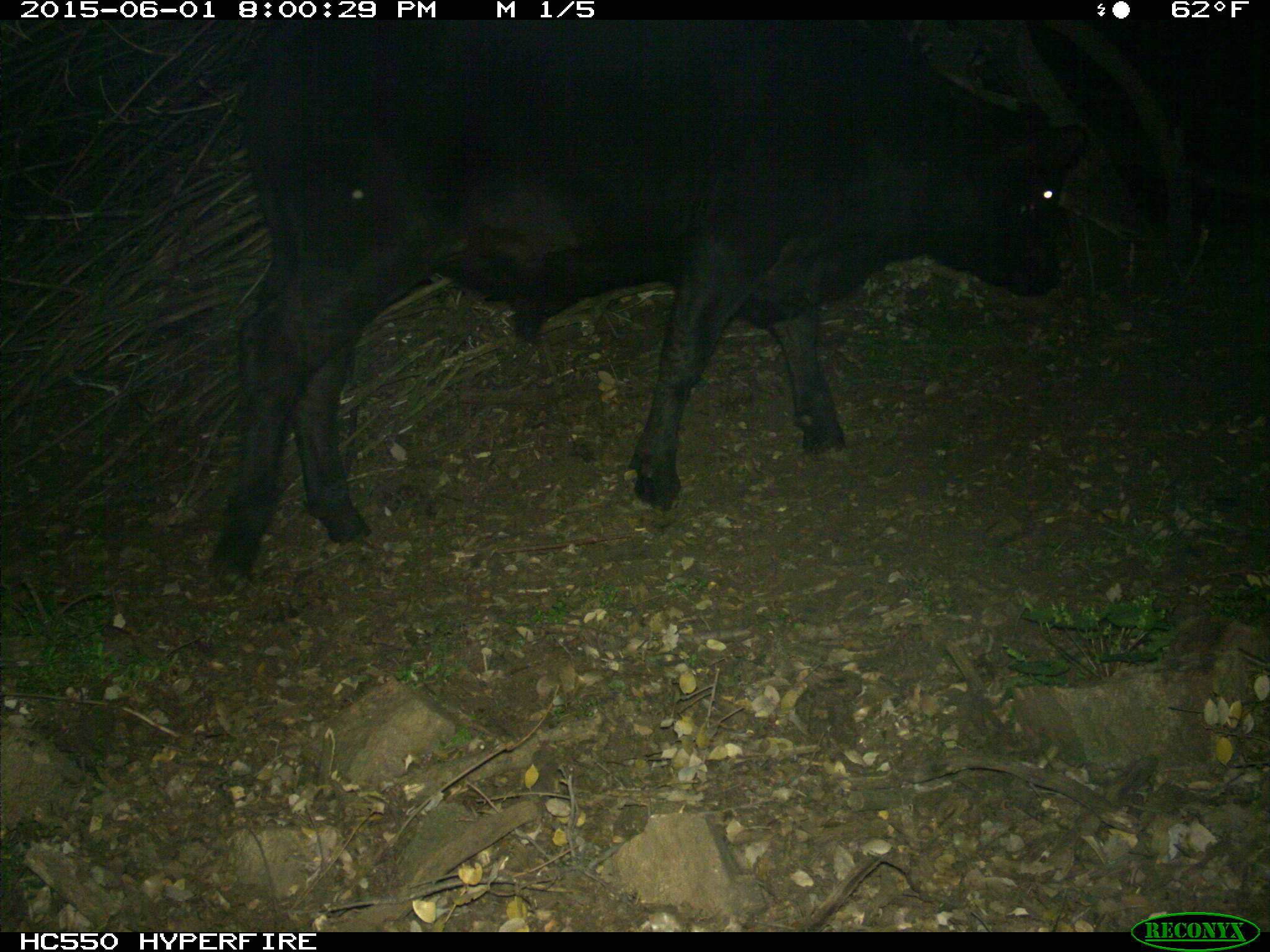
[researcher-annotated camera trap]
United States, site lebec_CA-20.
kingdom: Animalia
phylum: Chordata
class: Mammalia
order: Artiodactyla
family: Bovidae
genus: Bos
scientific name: Bos taurus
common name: domestic cow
Bos taurus (domestic cow).